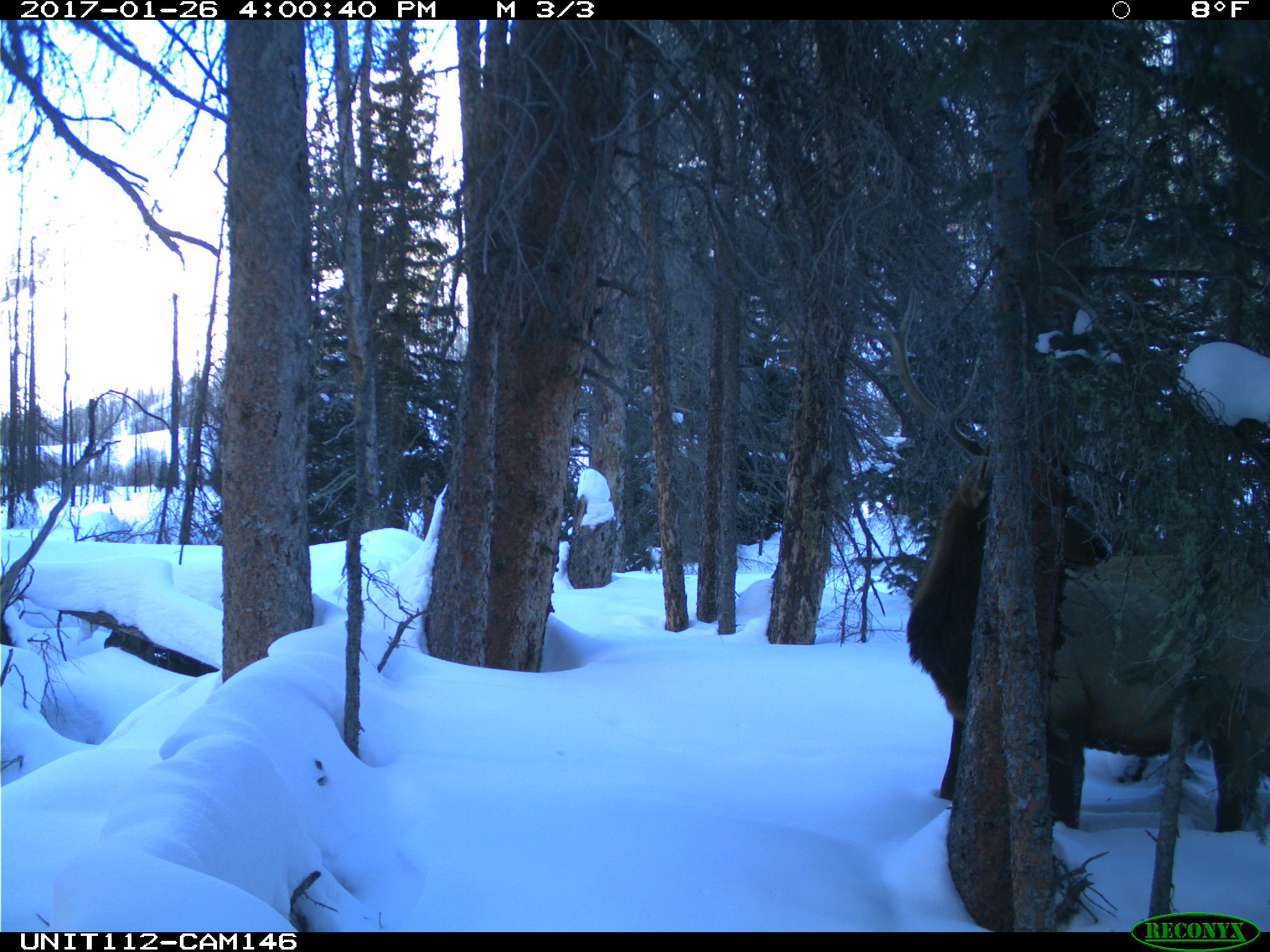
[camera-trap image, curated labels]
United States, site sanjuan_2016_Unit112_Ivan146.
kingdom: Animalia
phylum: Chordata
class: Mammalia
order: Artiodactyla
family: Cervidae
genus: Cervus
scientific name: Cervus elaphus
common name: red deer